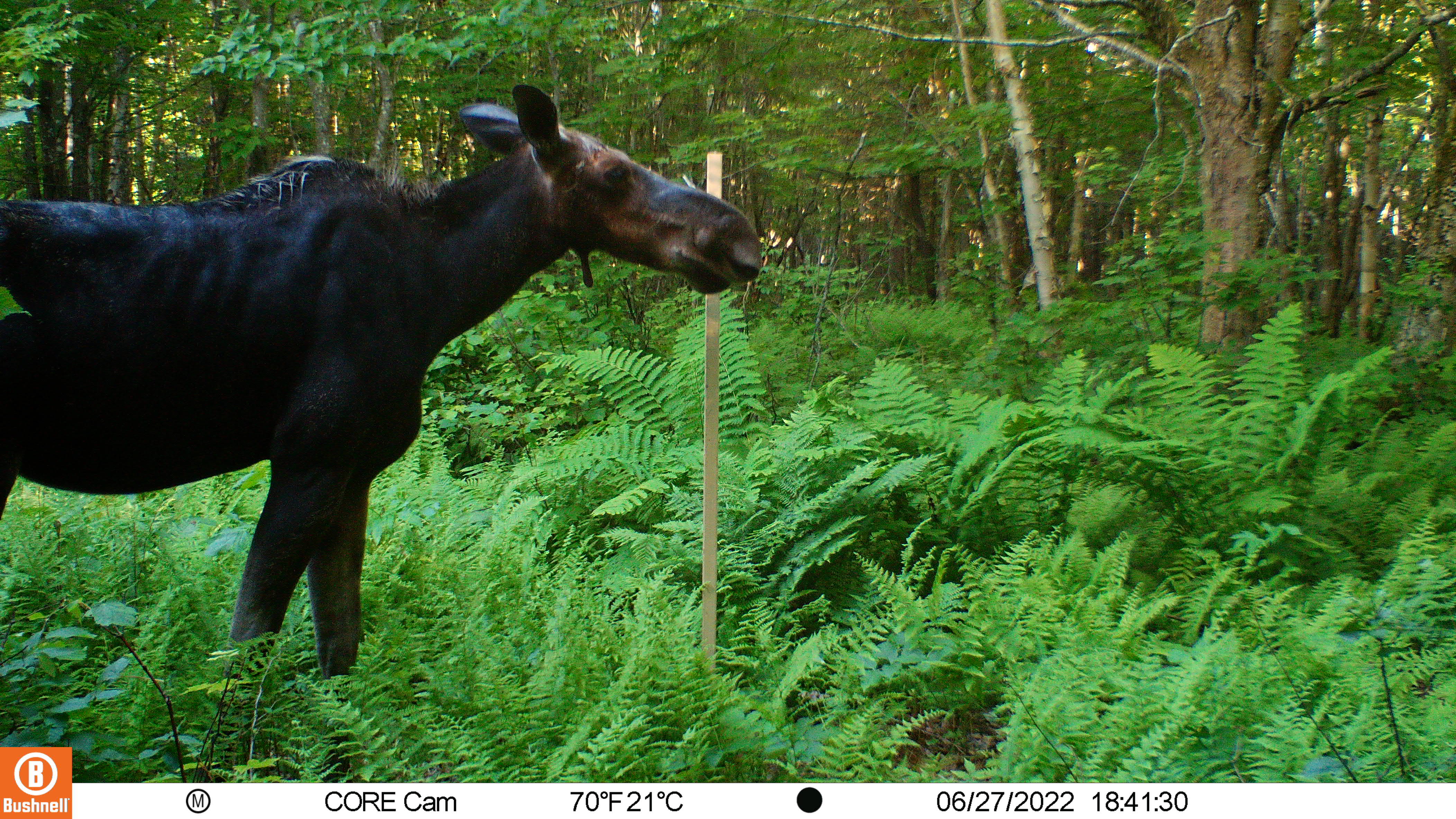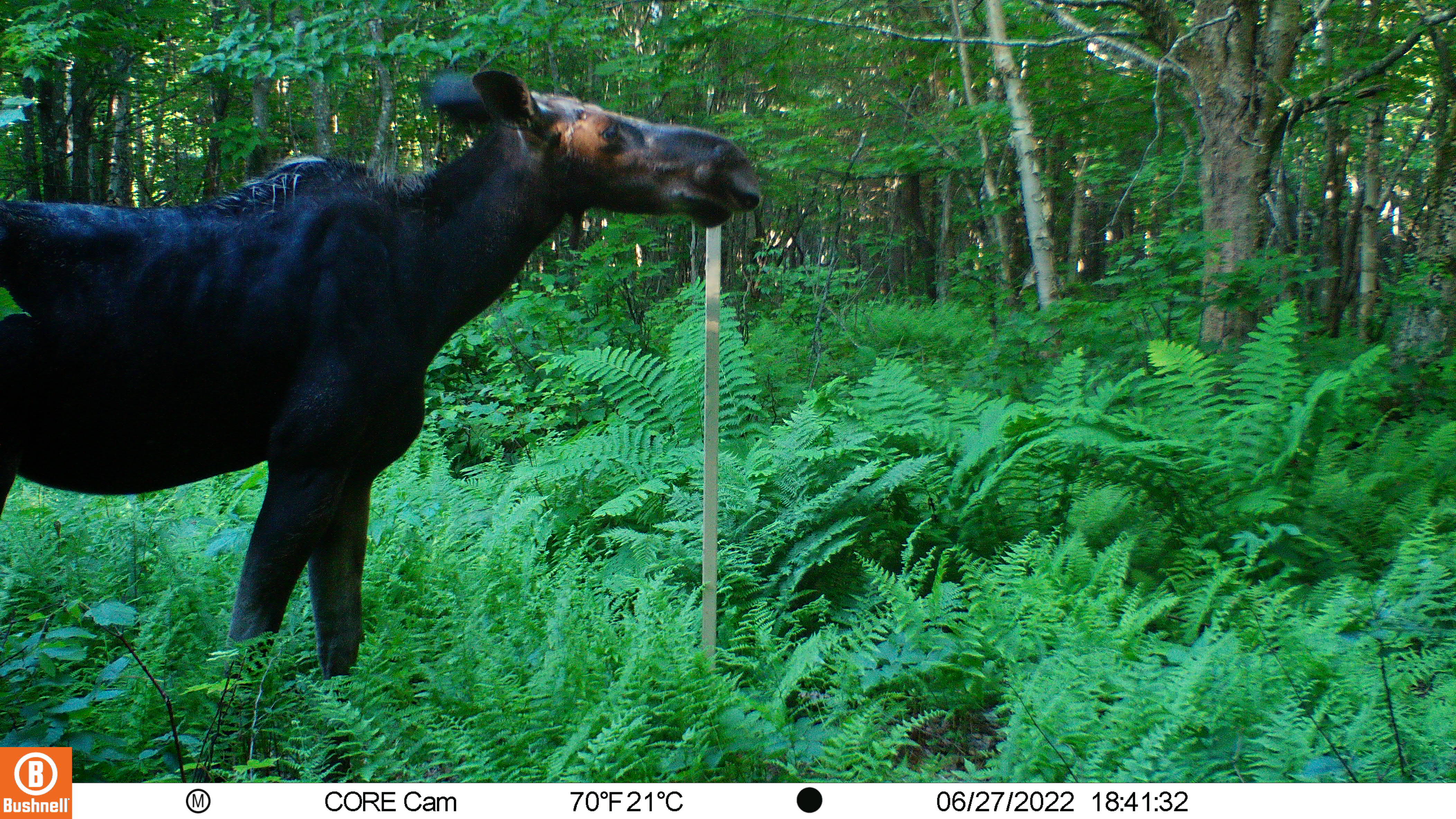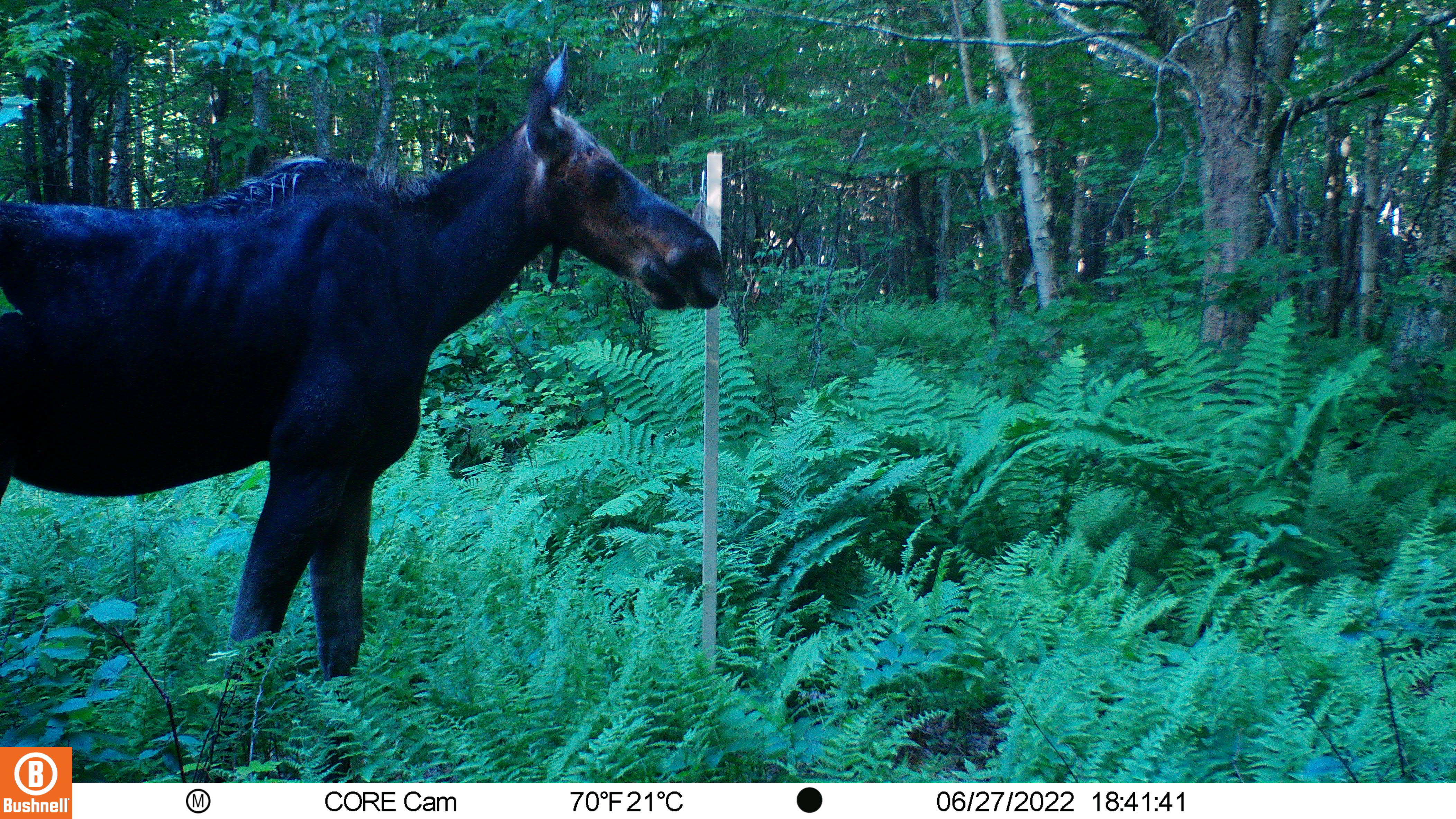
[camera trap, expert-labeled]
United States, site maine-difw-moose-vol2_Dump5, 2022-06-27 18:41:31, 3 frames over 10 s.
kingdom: Animalia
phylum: Chordata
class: Mammalia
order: Artiodactyla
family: Cervidae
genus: Alces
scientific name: Alces alces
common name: moose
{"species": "moose (Alces alces)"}